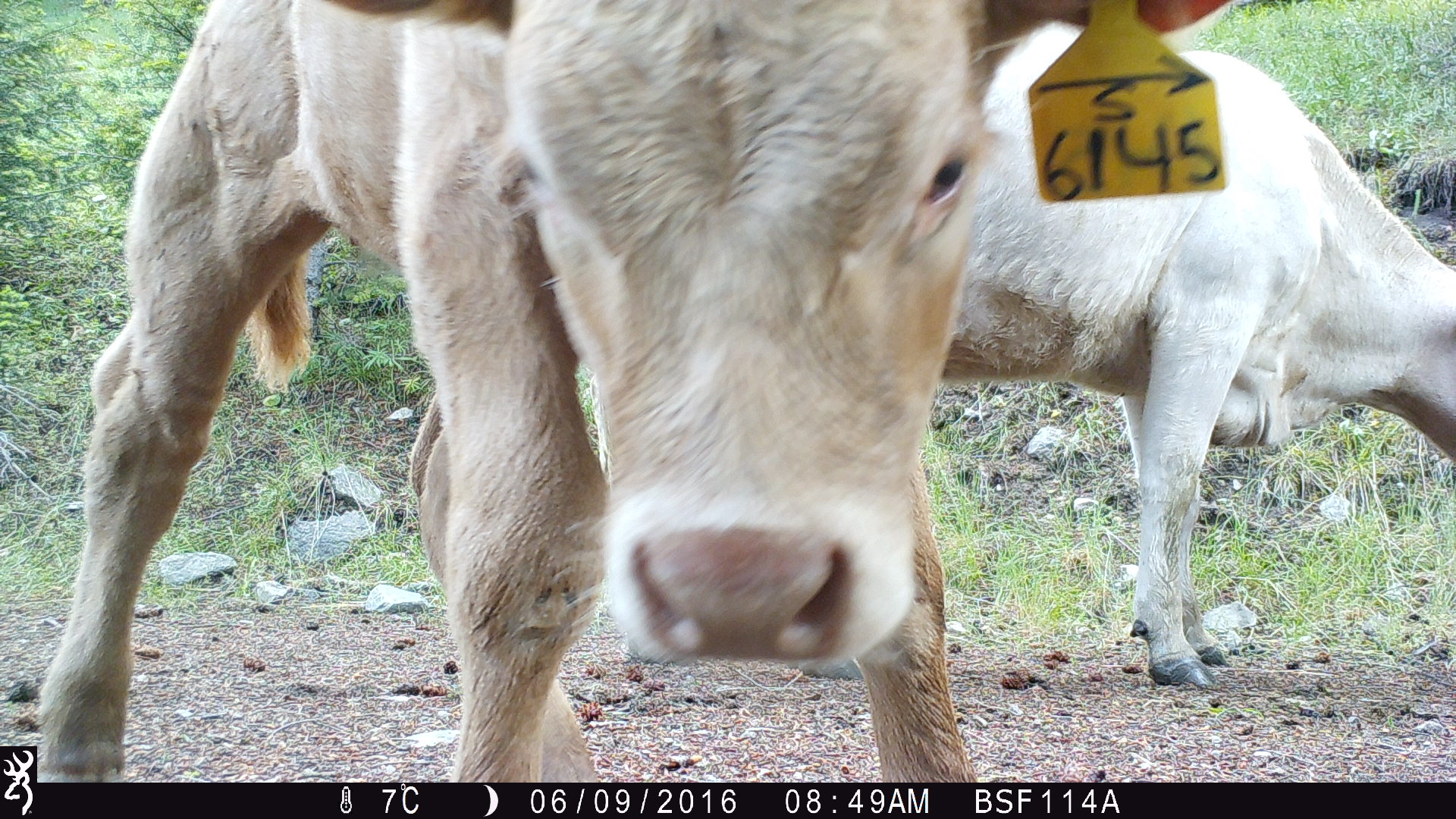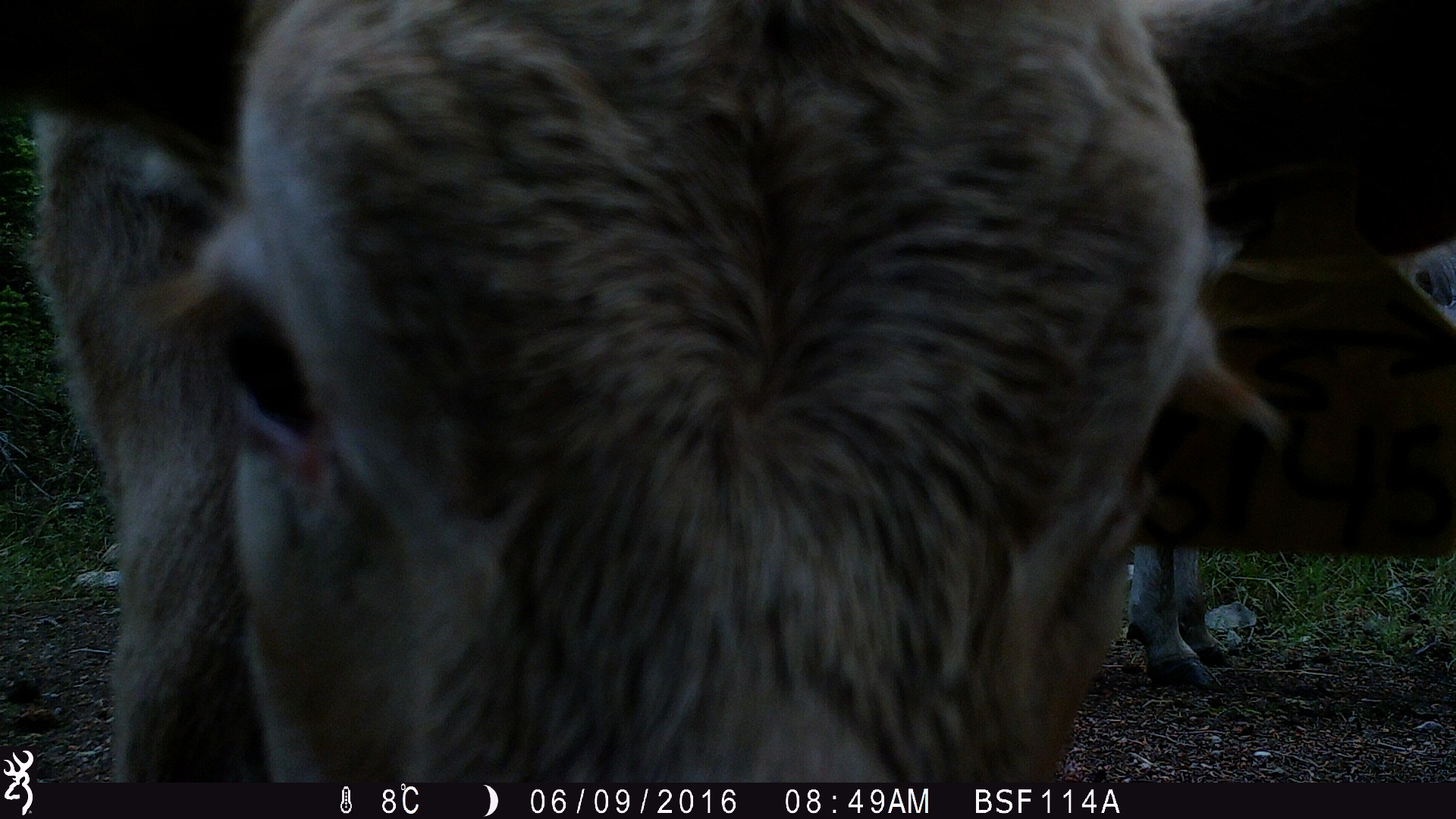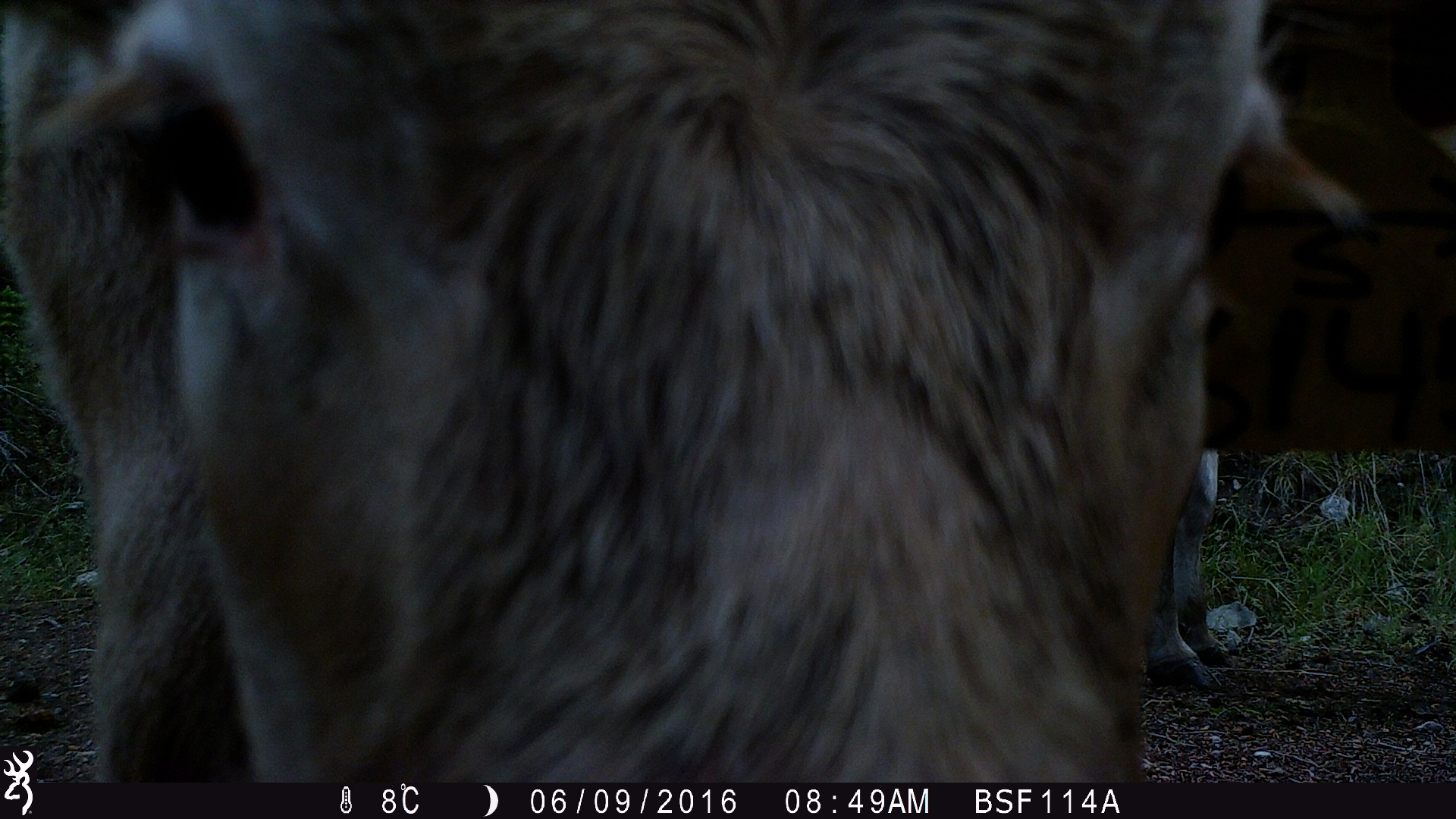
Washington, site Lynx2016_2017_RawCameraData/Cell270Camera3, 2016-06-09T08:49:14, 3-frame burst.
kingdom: Animalia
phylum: Chordata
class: Mammalia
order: Artiodactyla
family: Bovidae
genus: Bos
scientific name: Bos taurus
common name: domestic cattle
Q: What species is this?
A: Domestic cattle (Bos taurus).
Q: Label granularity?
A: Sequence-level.